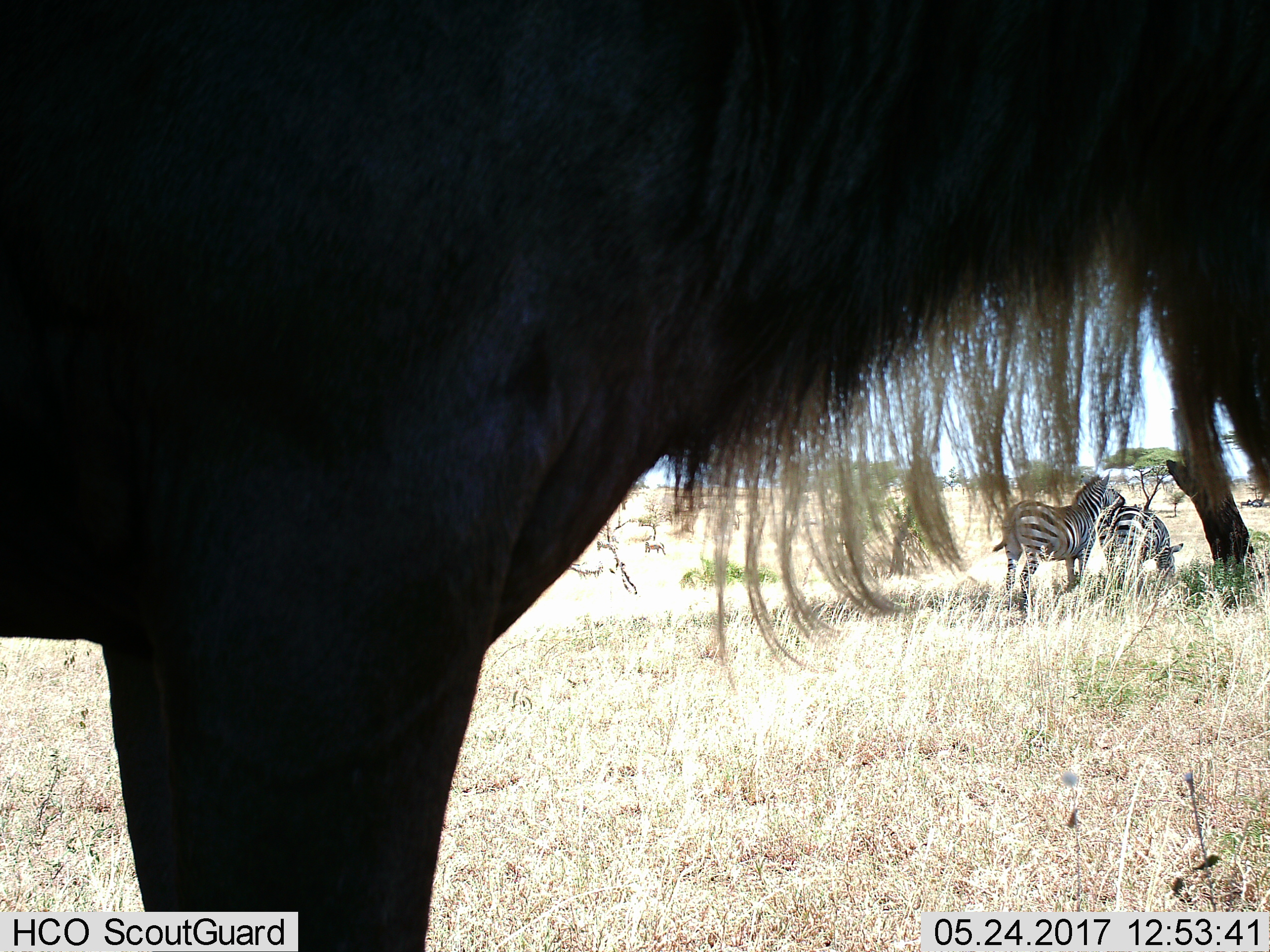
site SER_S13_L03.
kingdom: Animalia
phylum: Chordata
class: Mammalia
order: Perissodactyla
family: Equidae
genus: Equus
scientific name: Equus quagga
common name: plains zebra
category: zebraplains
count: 2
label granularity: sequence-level